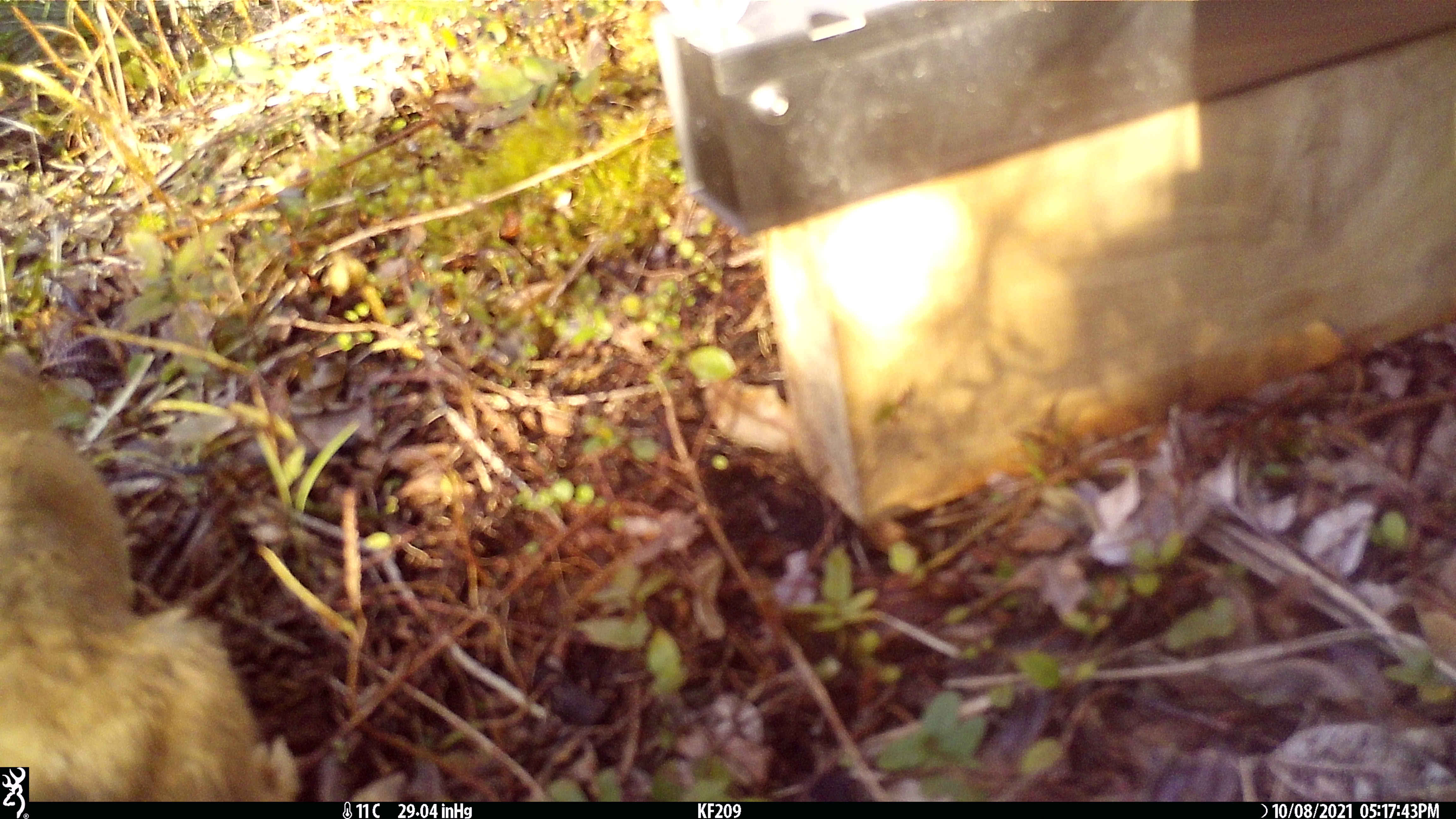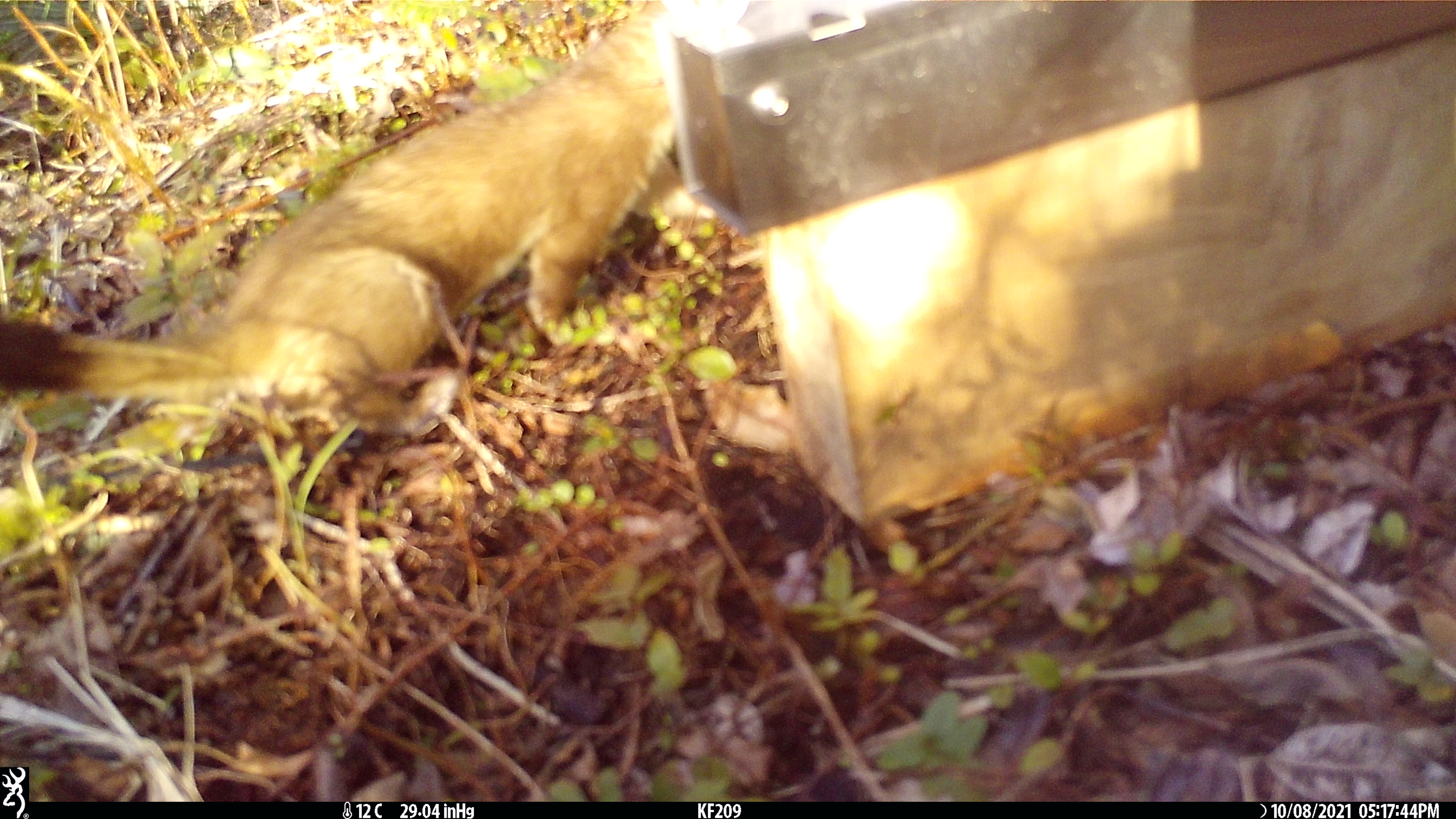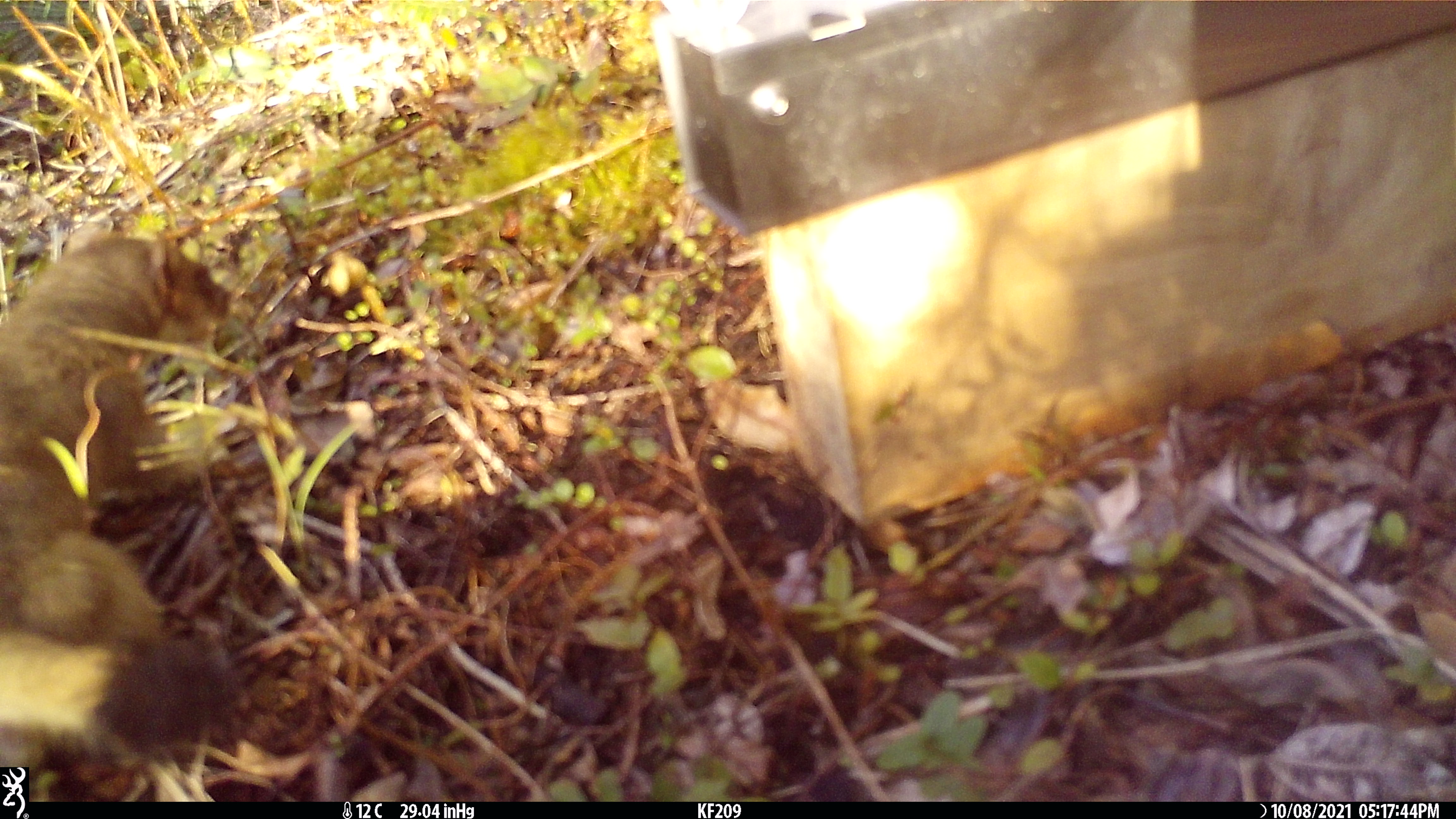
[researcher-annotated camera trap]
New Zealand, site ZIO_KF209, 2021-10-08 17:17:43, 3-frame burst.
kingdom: Animalia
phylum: Chordata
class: Mammalia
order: Carnivora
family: Mustelidae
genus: Mustela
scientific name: Mustela erminea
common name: stoat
Stoat (Mustela erminea).